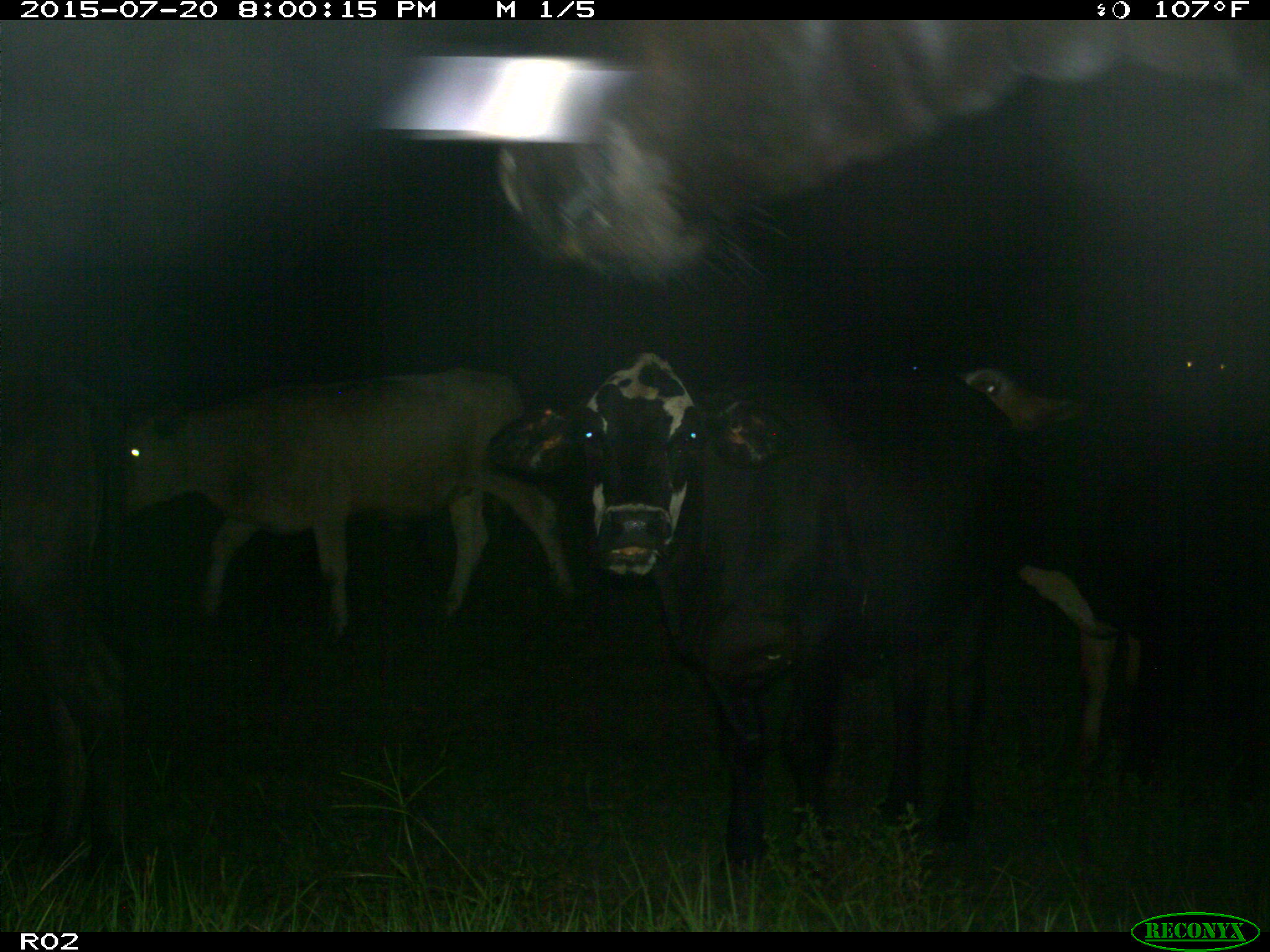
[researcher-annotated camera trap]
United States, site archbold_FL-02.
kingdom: Animalia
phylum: Chordata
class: Mammalia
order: Artiodactyla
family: Bovidae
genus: Bos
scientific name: Bos taurus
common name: domestic cow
Bos taurus (domestic cow).